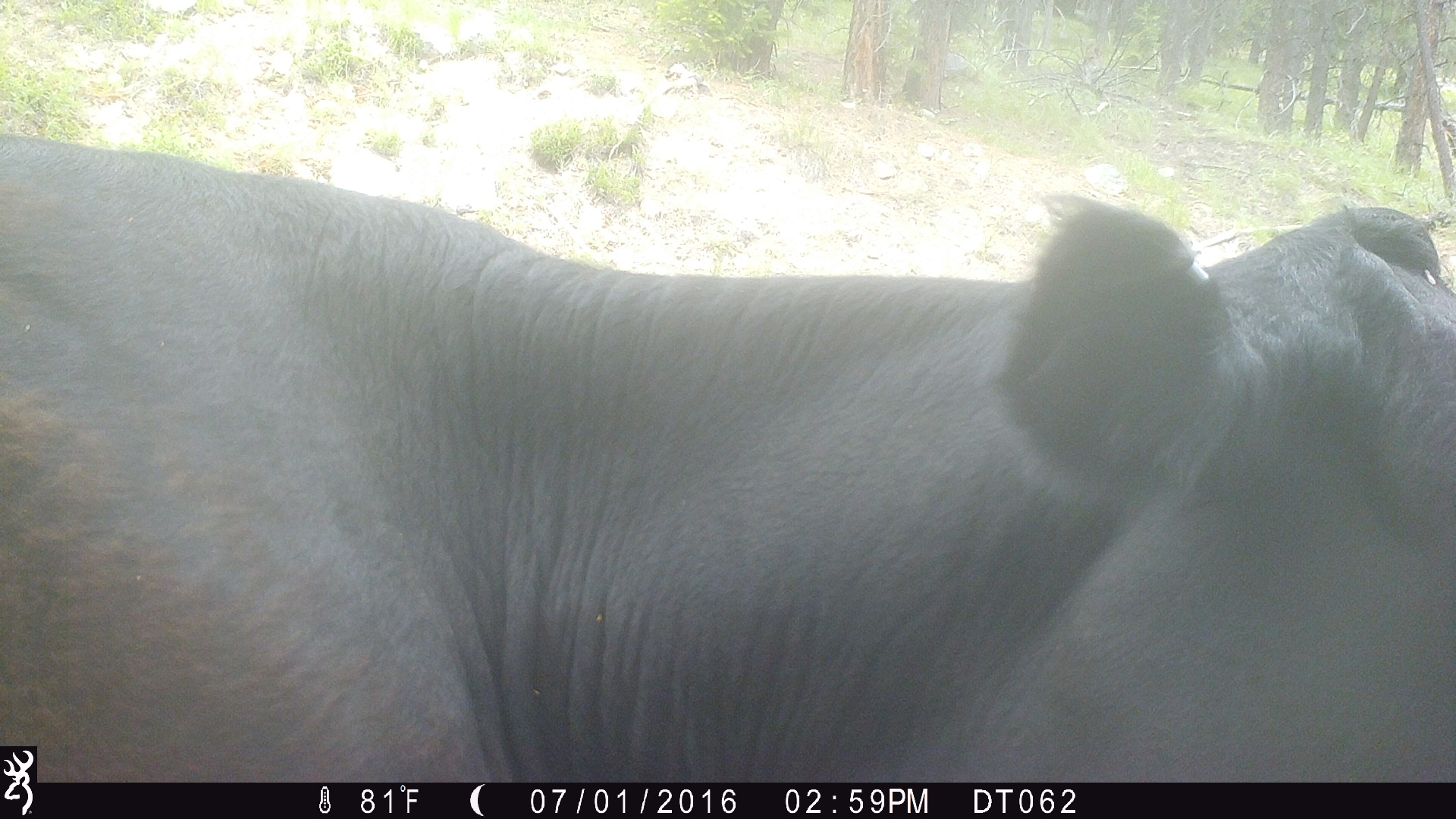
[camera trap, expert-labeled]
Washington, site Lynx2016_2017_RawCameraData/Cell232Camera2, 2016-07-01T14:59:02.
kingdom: Animalia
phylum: Chordata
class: Mammalia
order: Artiodactyla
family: Bovidae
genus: Bos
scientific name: Bos taurus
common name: domestic cattle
Domestic cattle (Bos taurus). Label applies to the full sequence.